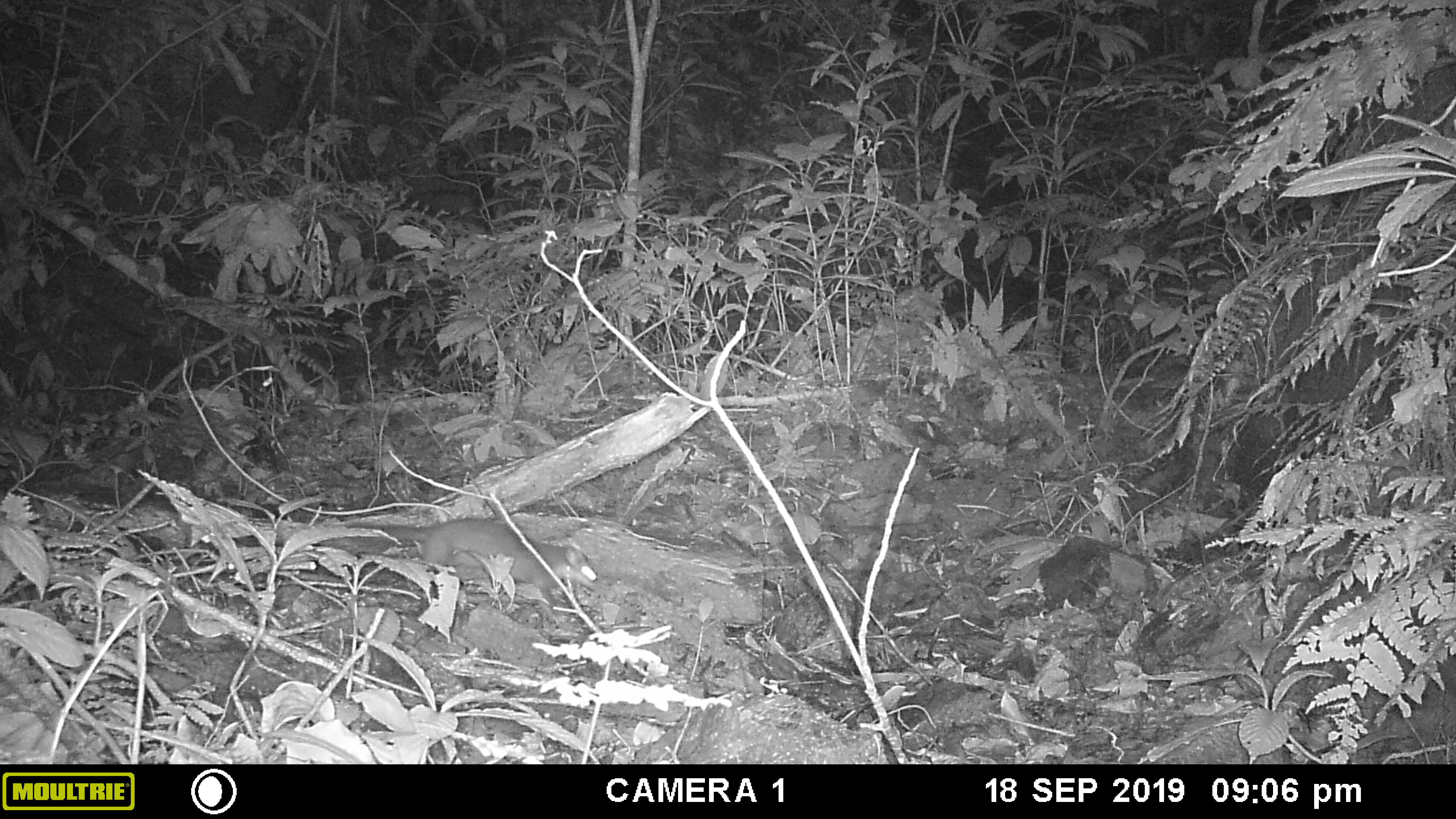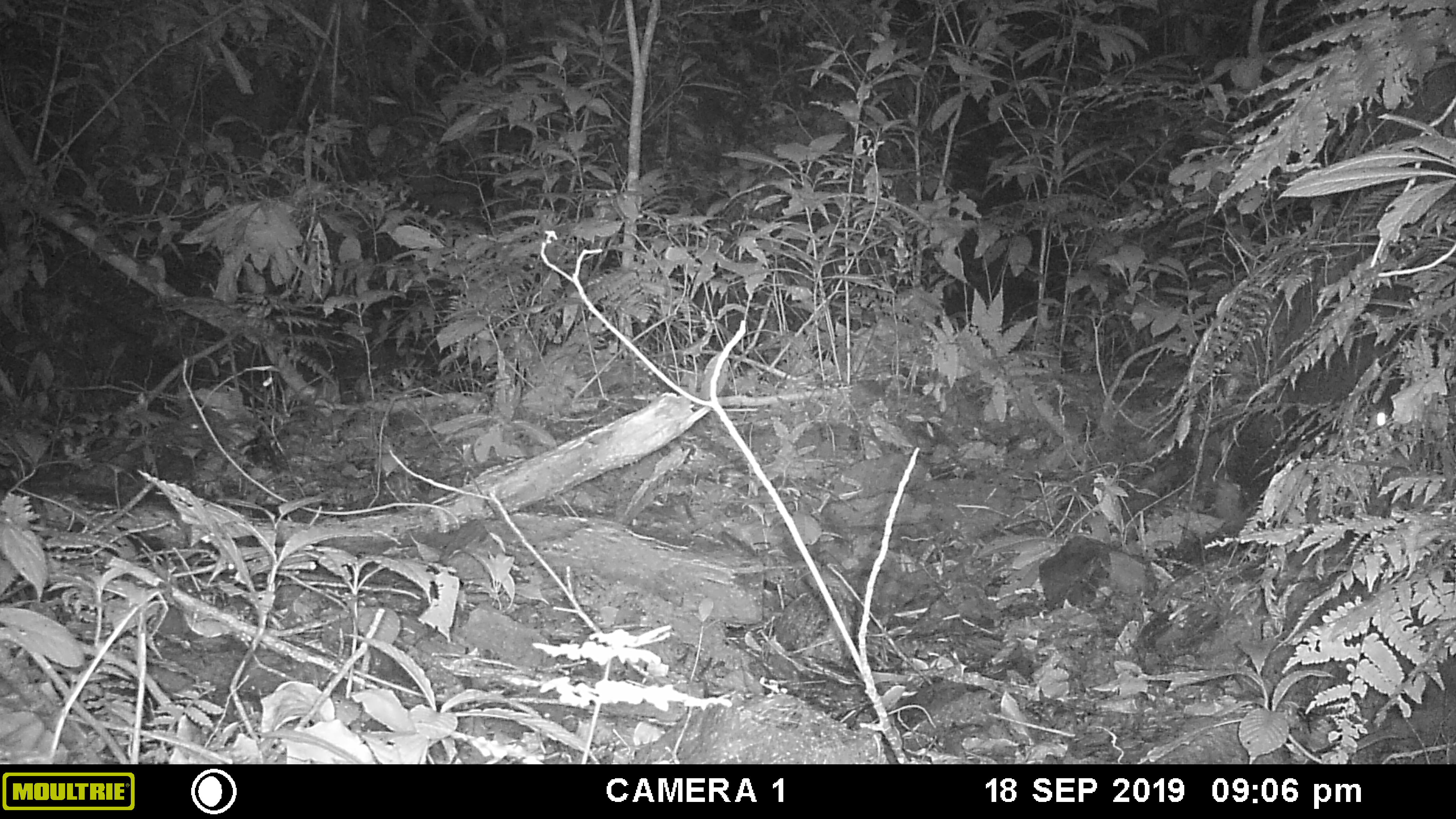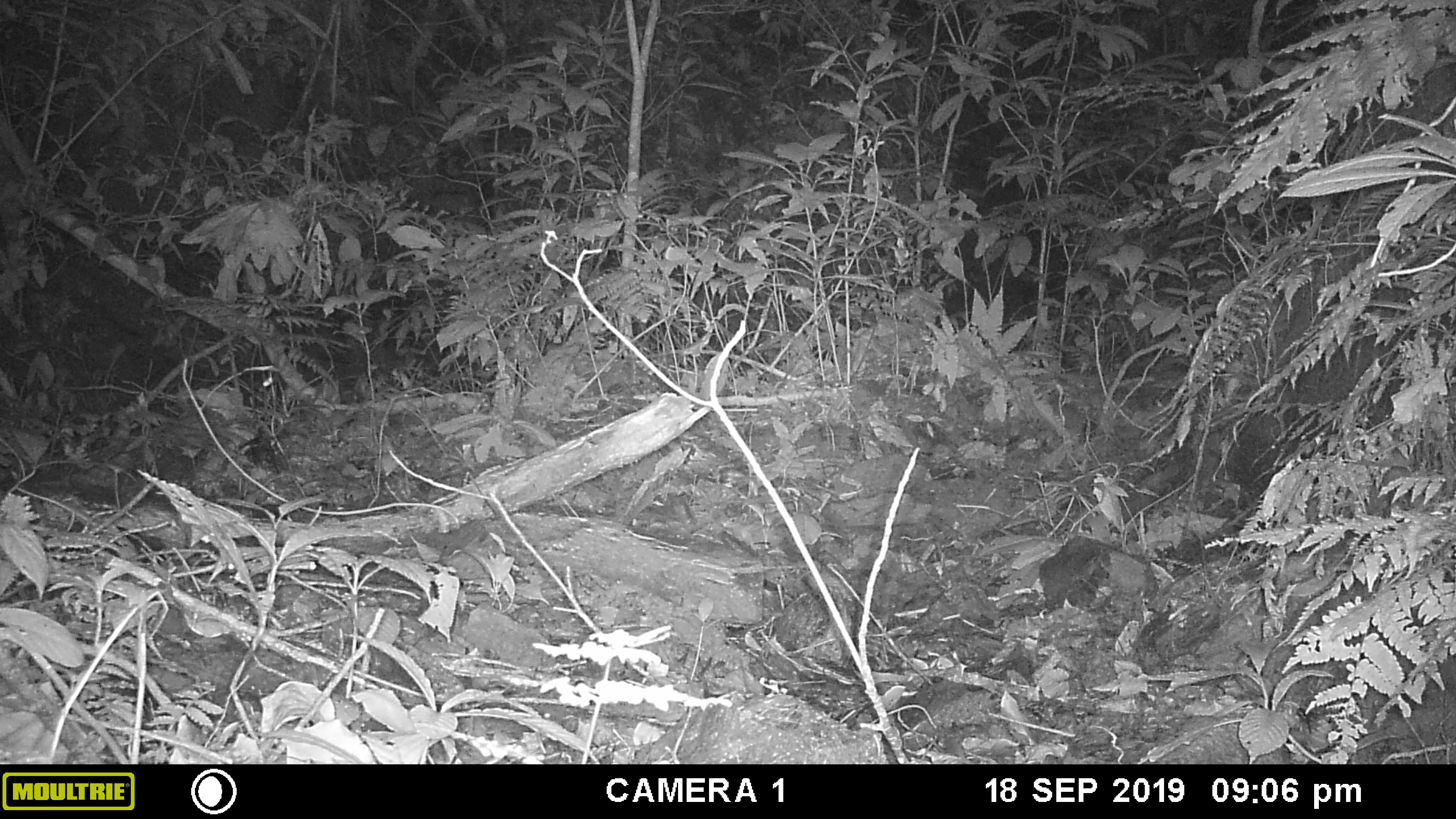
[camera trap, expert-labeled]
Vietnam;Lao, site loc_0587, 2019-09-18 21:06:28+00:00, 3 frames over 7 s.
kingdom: Animalia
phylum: Chordata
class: Mammalia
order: Carnivora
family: Mustelidae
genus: Melogale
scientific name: Melogale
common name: ferret badger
Ferret badger (Melogale). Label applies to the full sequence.